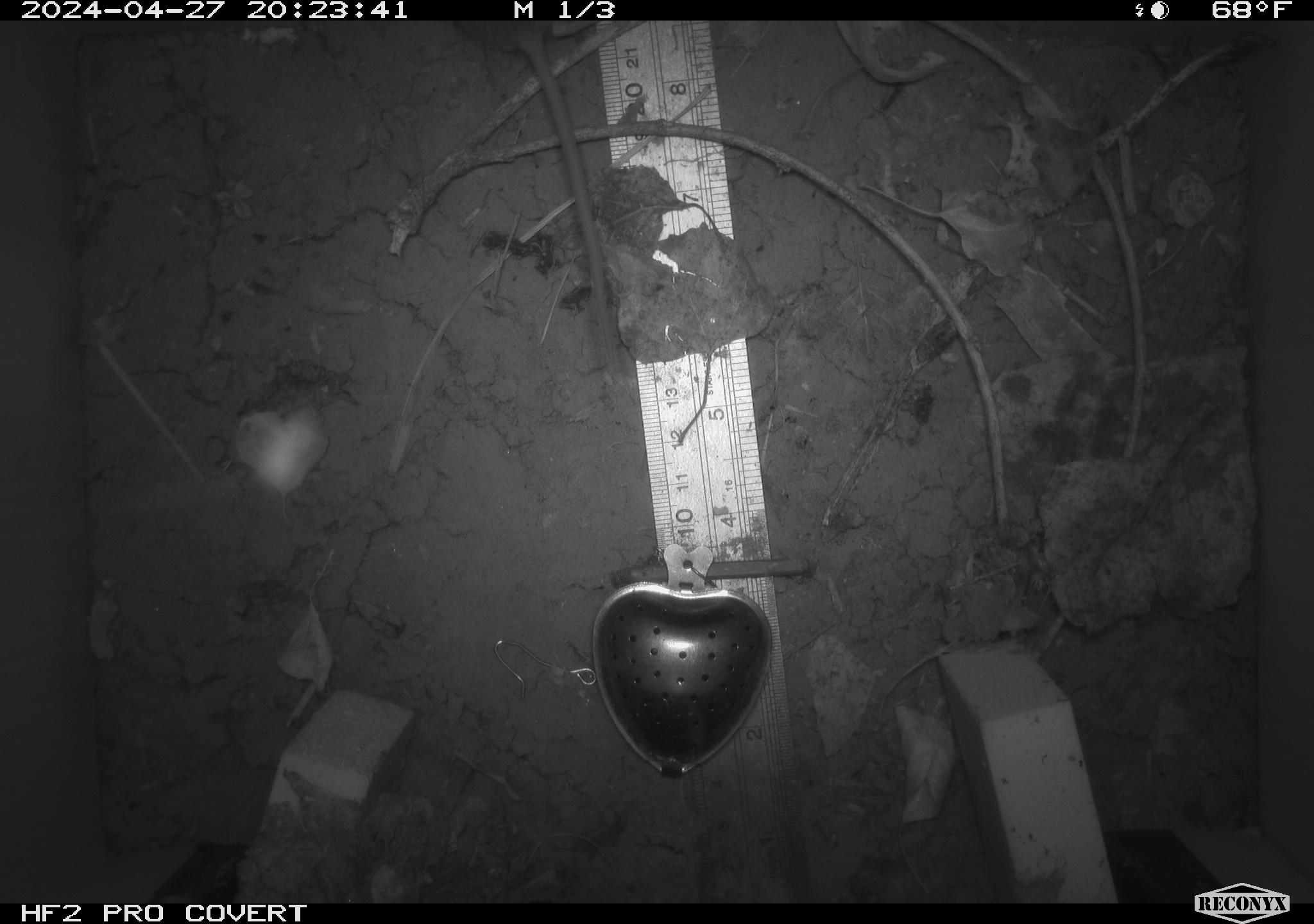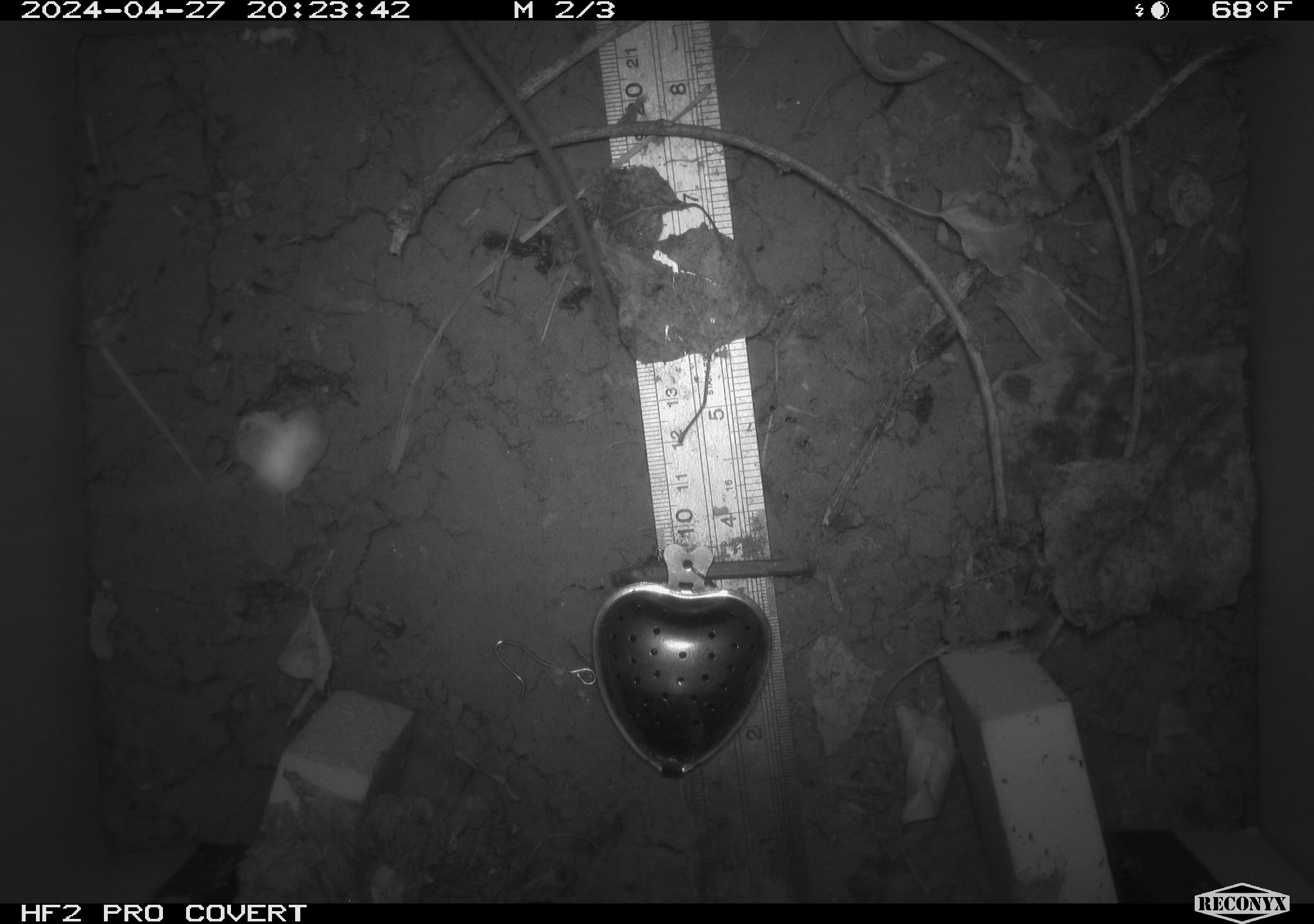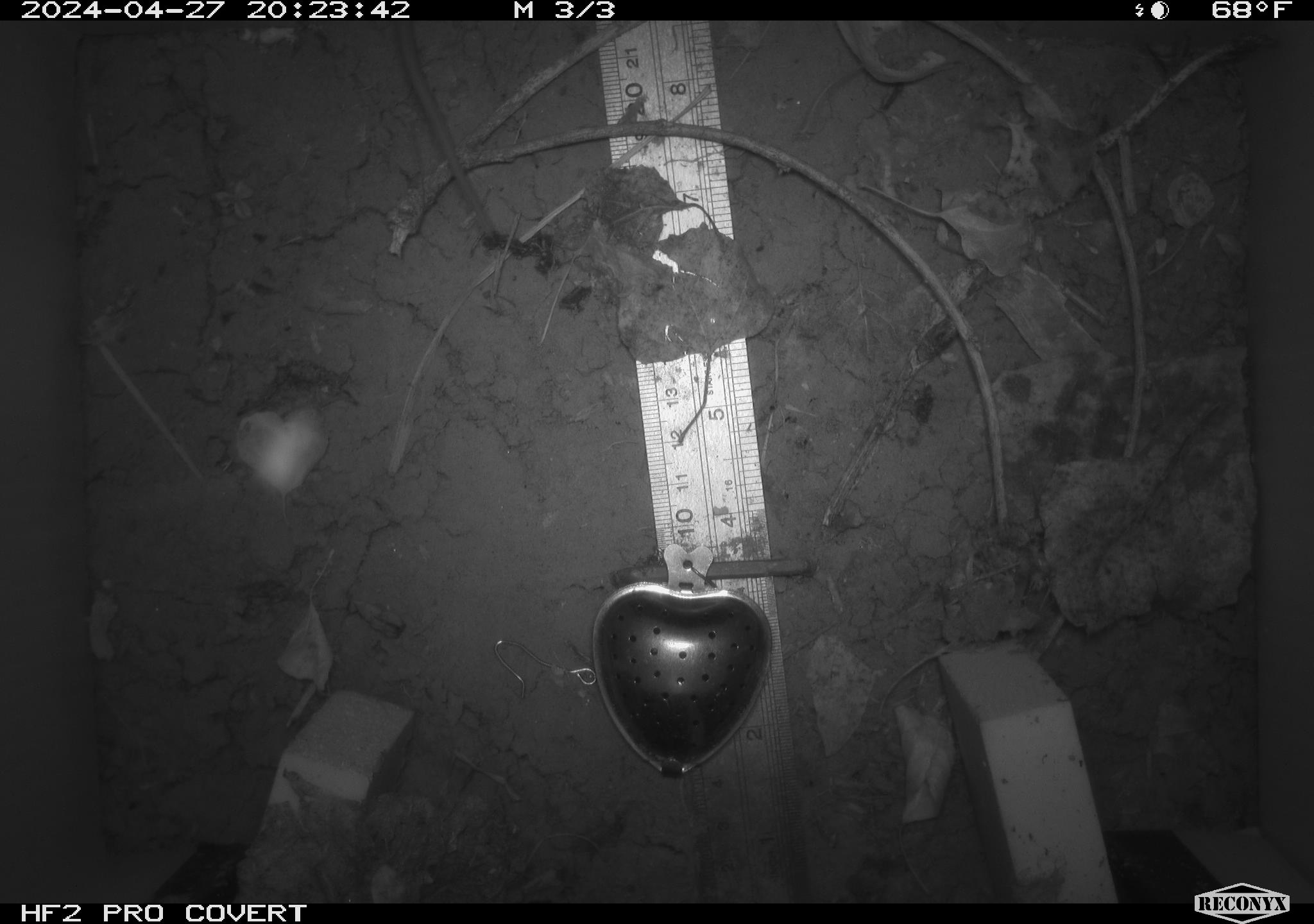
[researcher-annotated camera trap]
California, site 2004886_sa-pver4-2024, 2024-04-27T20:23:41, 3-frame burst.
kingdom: Animalia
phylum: Chordata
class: Mammalia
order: Rodentia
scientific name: Rodentia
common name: rodent